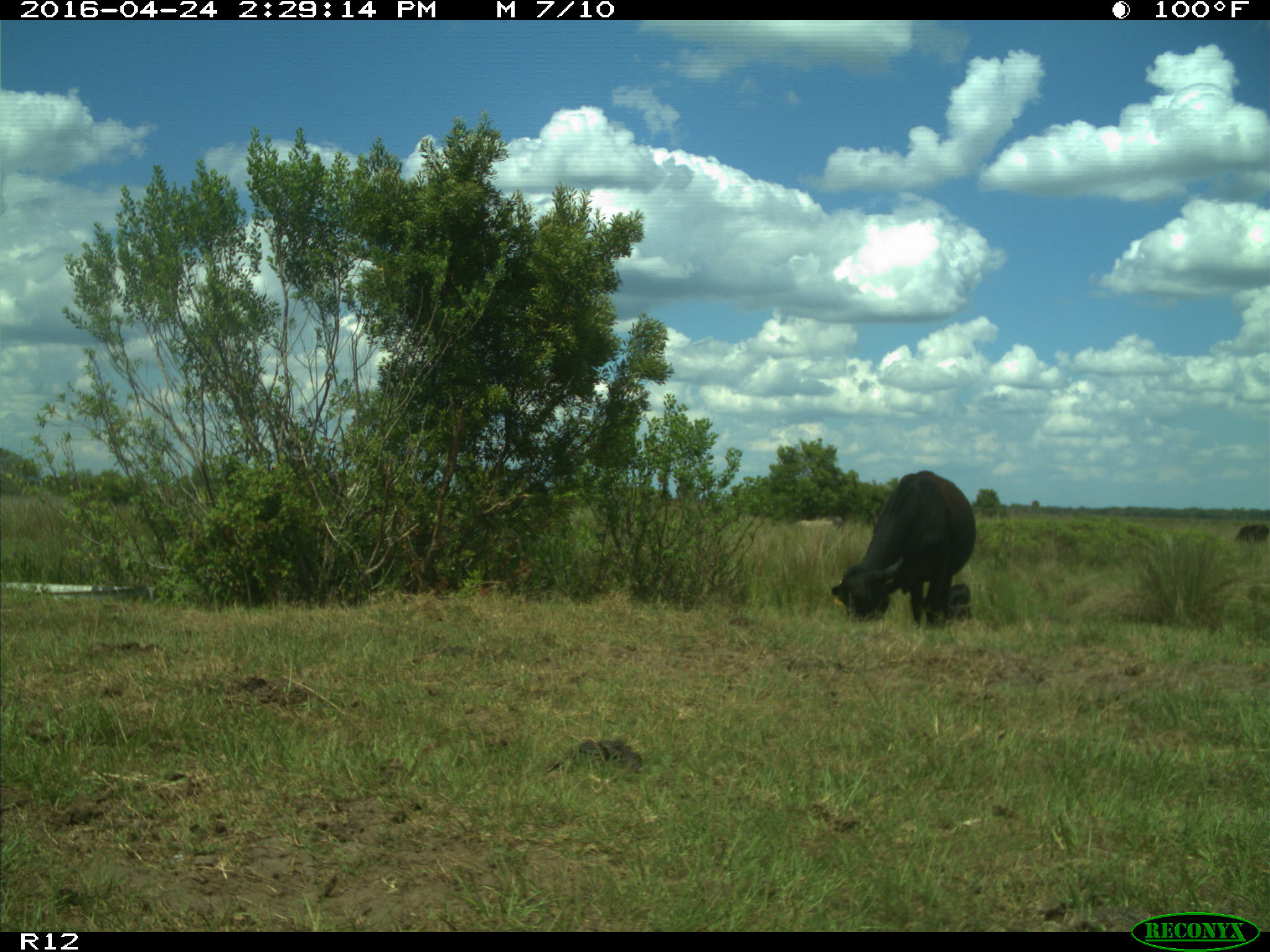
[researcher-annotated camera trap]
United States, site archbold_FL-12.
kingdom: Animalia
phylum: Chordata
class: Mammalia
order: Artiodactyla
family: Bovidae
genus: Bos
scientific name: Bos taurus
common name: domestic cow